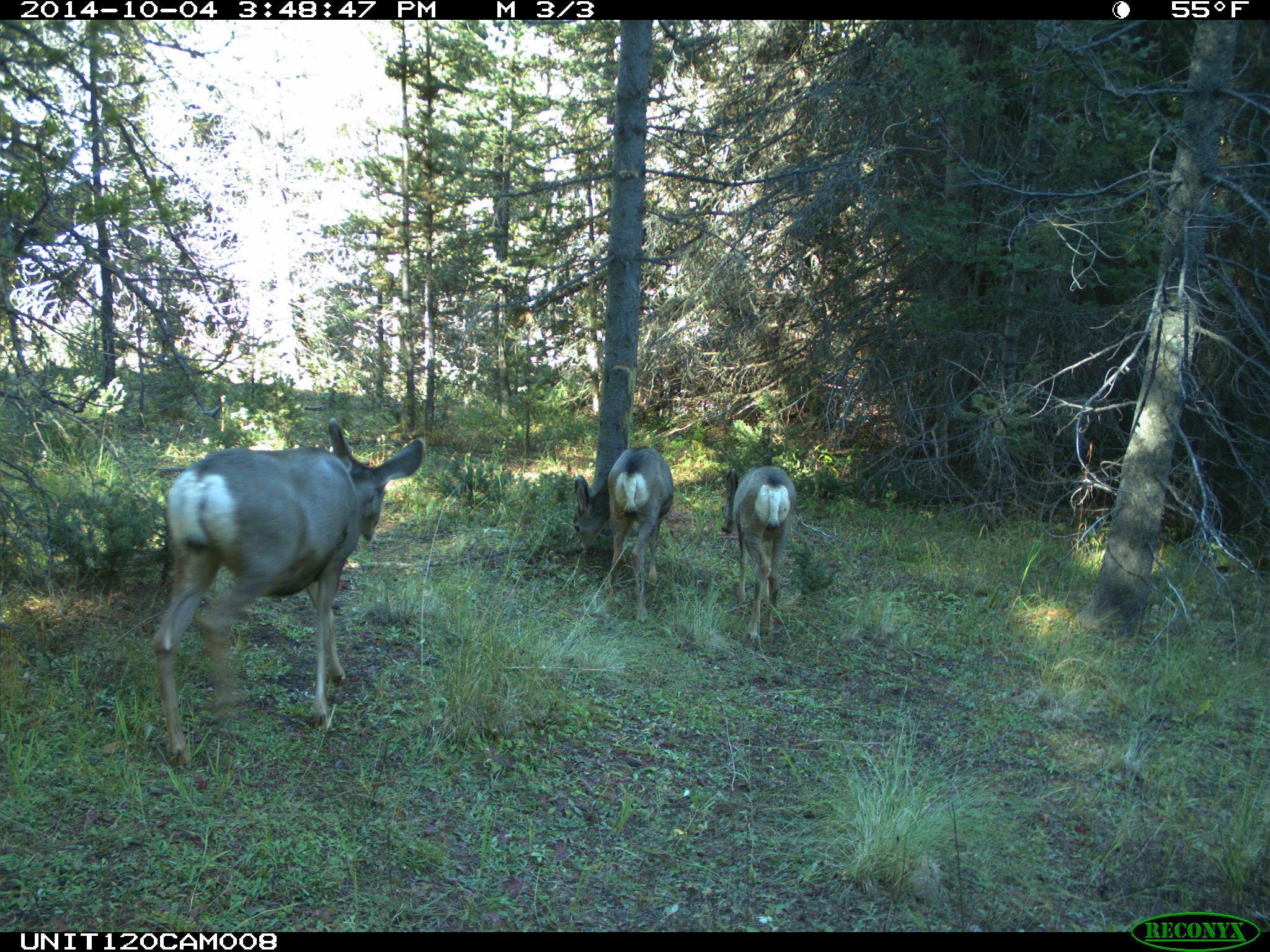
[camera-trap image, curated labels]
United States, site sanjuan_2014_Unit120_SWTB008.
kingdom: Animalia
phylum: Chordata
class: Mammalia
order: Artiodactyla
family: Cervidae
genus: Odocoileus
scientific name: Odocoileus hemionus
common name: mule deer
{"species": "Odocoileus hemionus (mule deer)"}